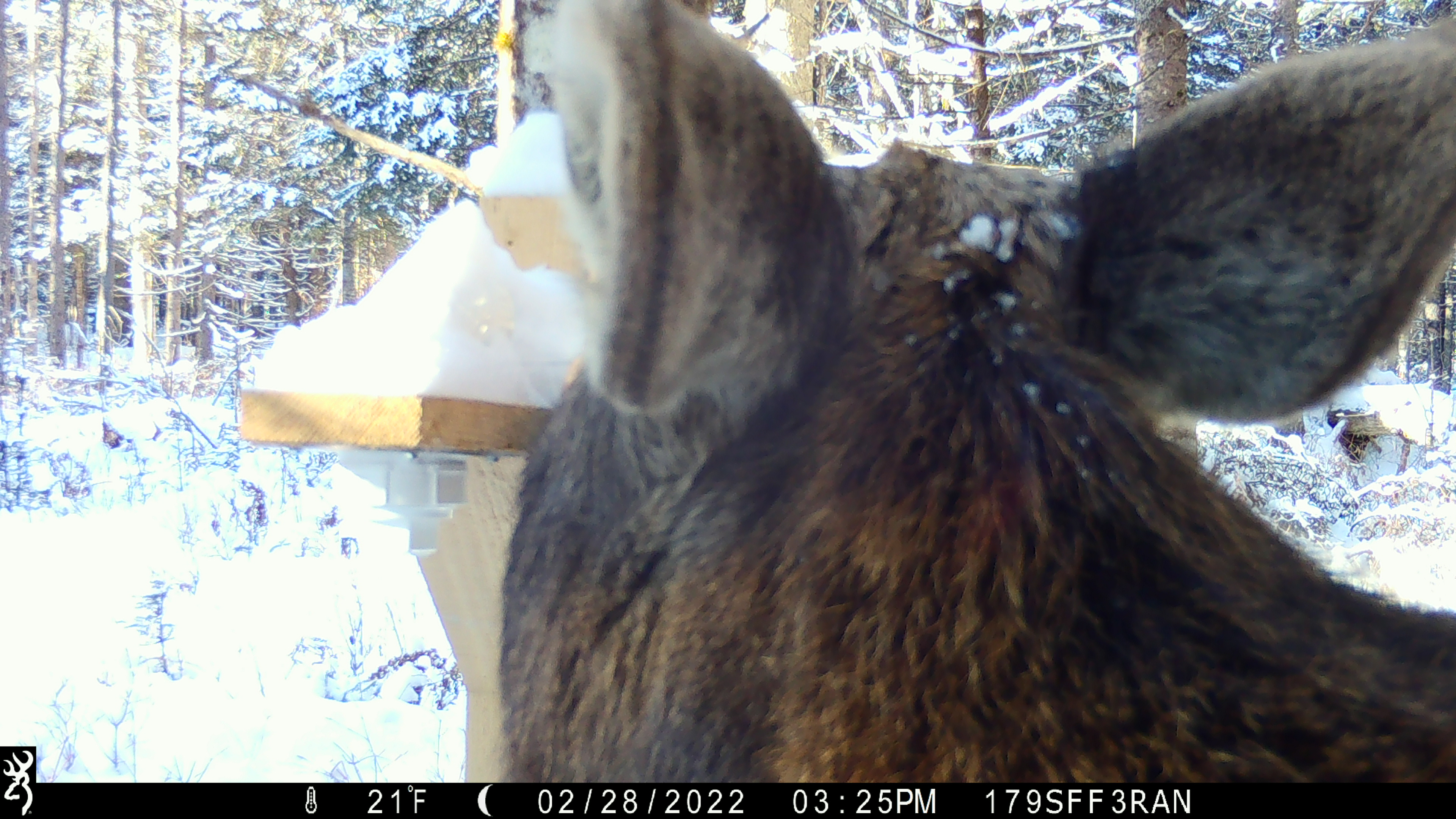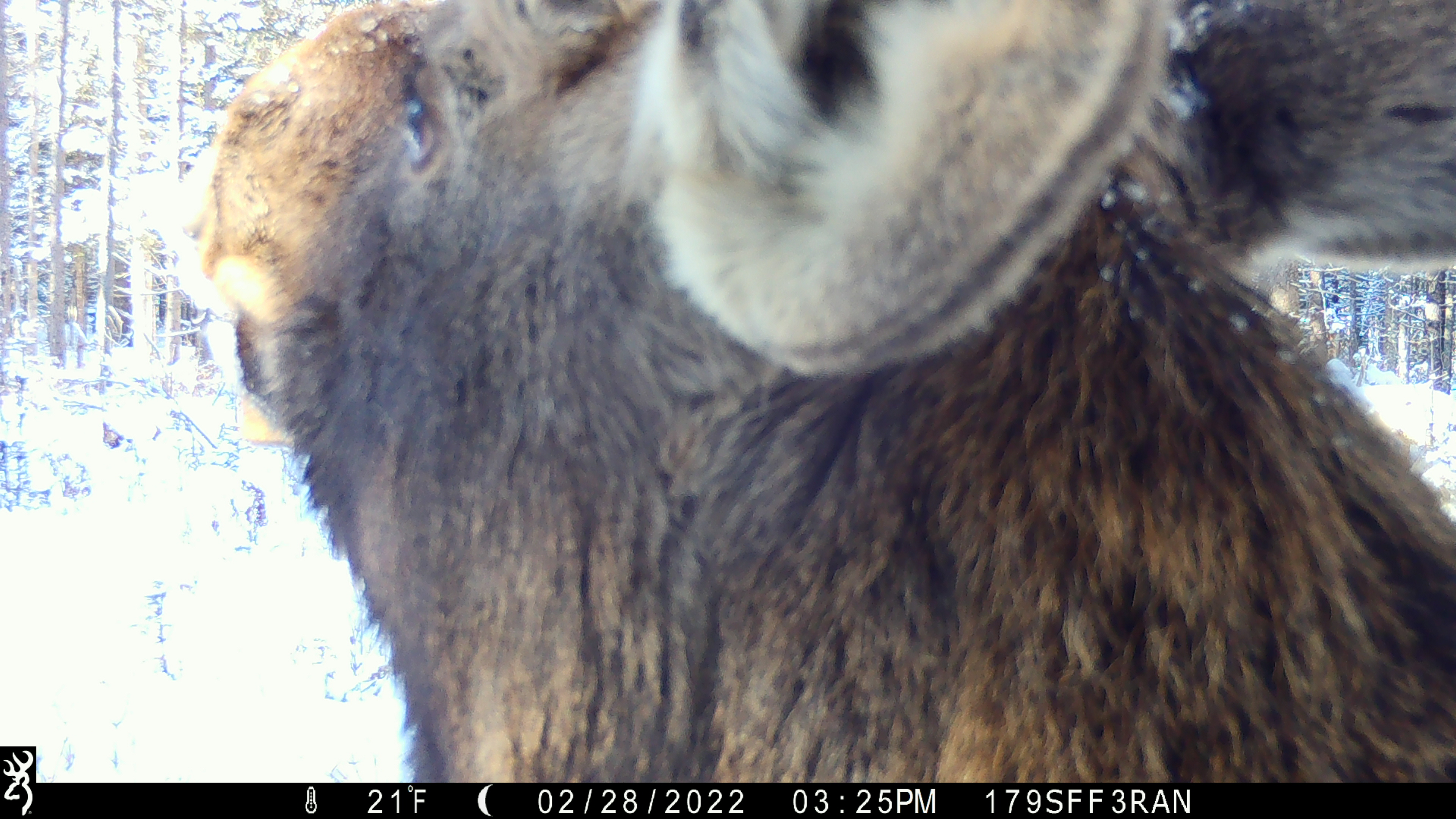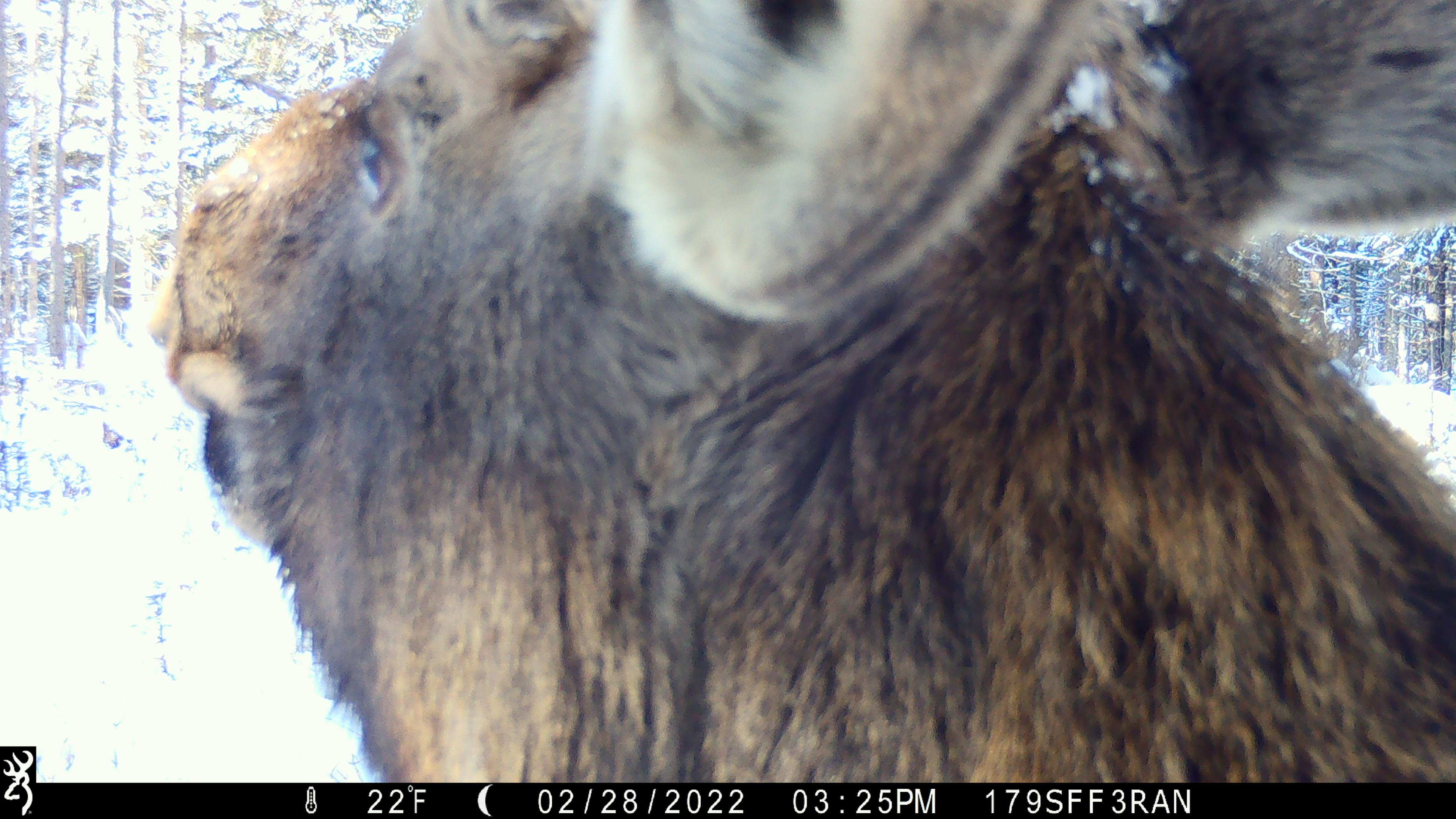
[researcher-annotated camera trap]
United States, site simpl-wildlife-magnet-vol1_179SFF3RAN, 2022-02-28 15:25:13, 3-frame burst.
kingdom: Animalia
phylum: Chordata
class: Mammalia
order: Artiodactyla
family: Cervidae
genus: Alces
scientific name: Alces alces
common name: moose